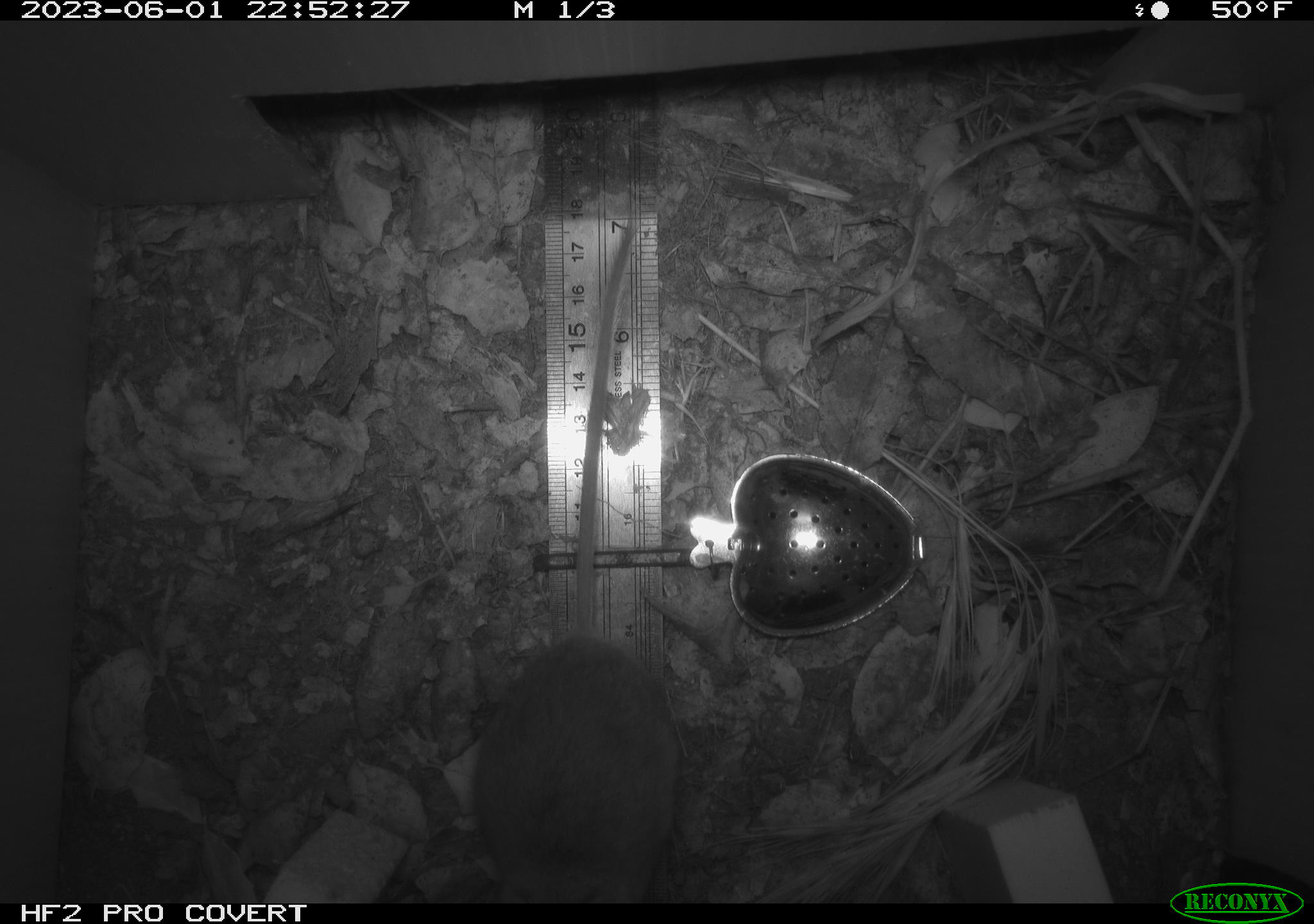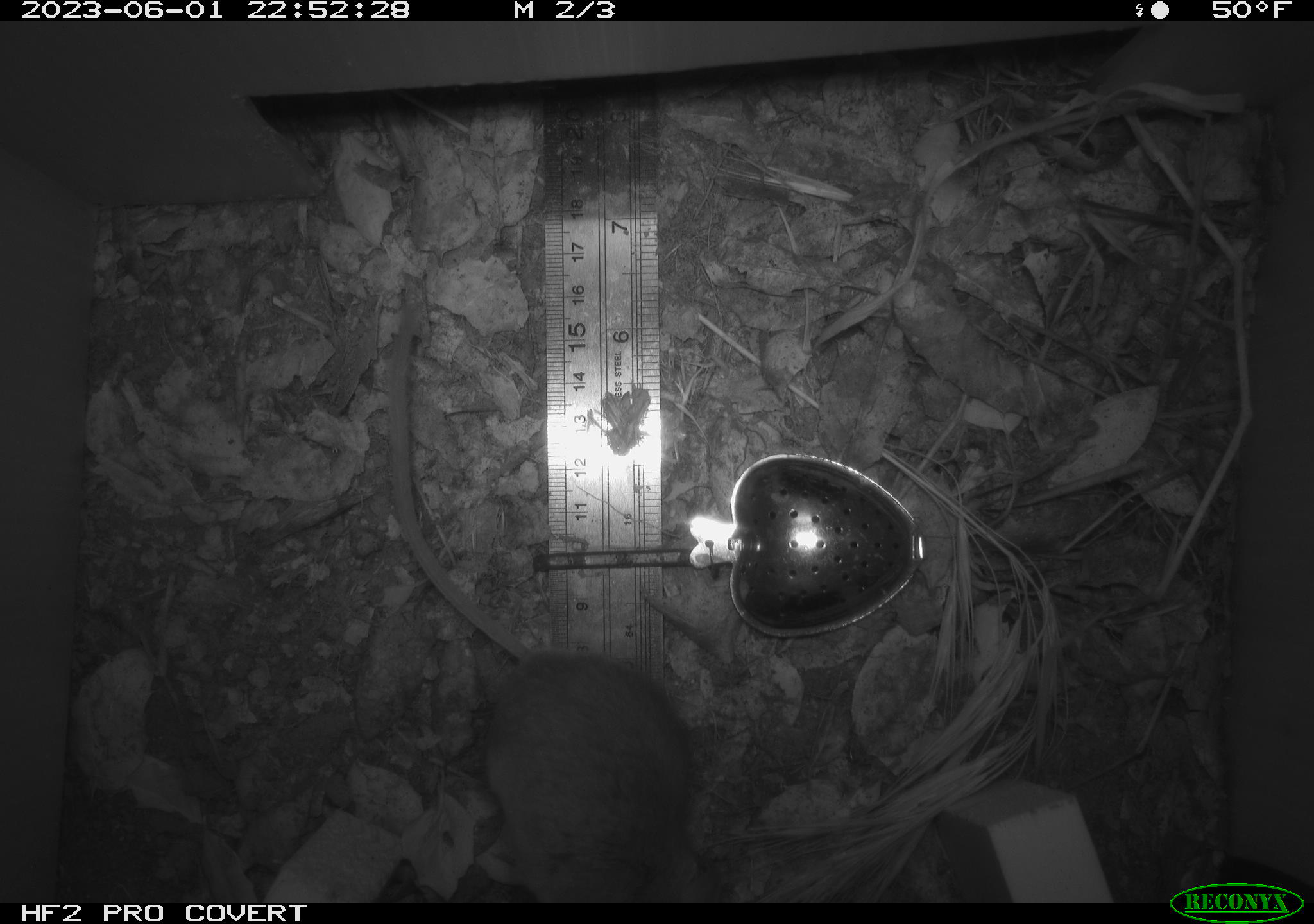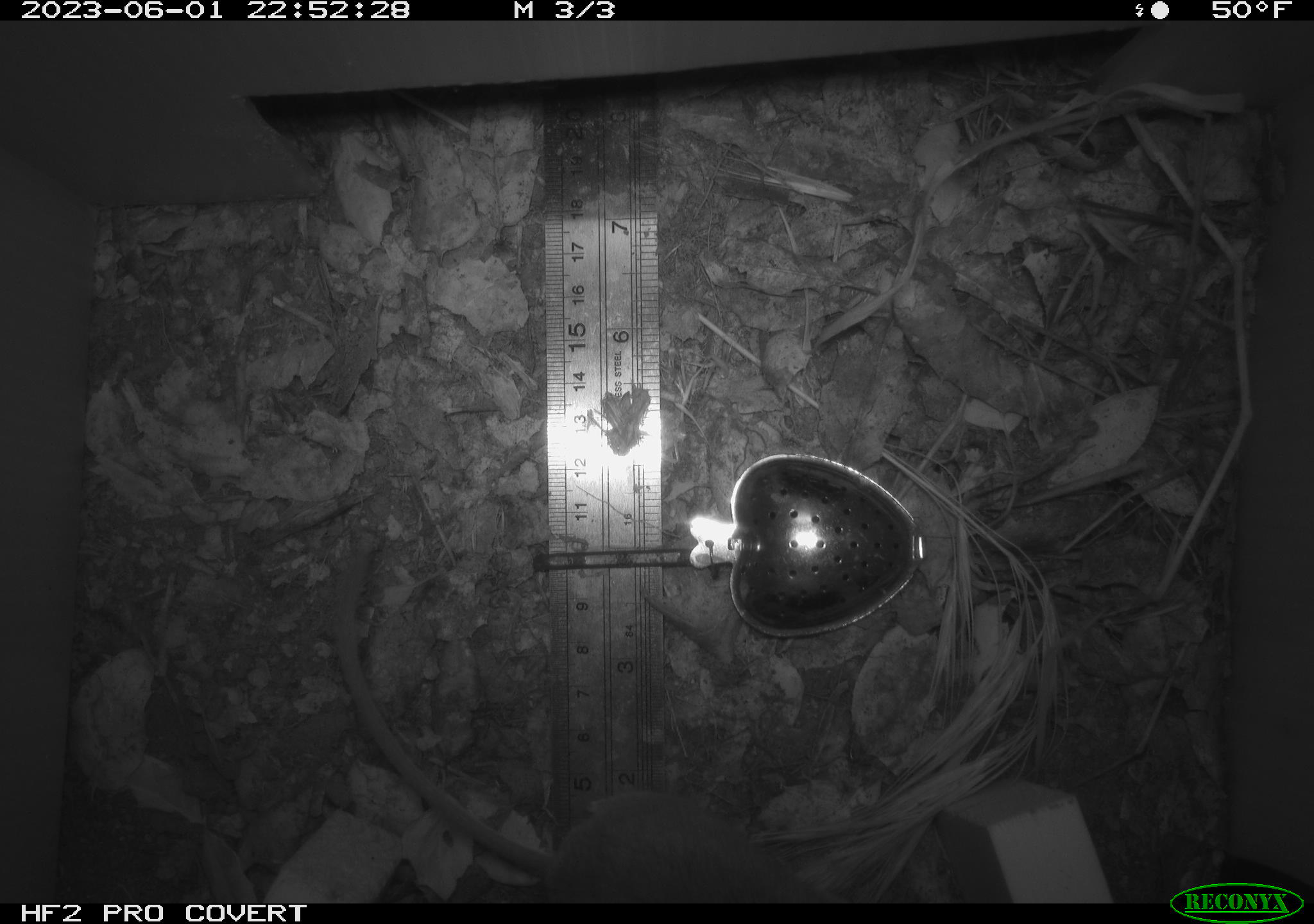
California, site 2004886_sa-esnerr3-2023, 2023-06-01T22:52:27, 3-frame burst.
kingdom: Animalia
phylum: Chordata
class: Mammalia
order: Rodentia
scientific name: Rodentia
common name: mouse species